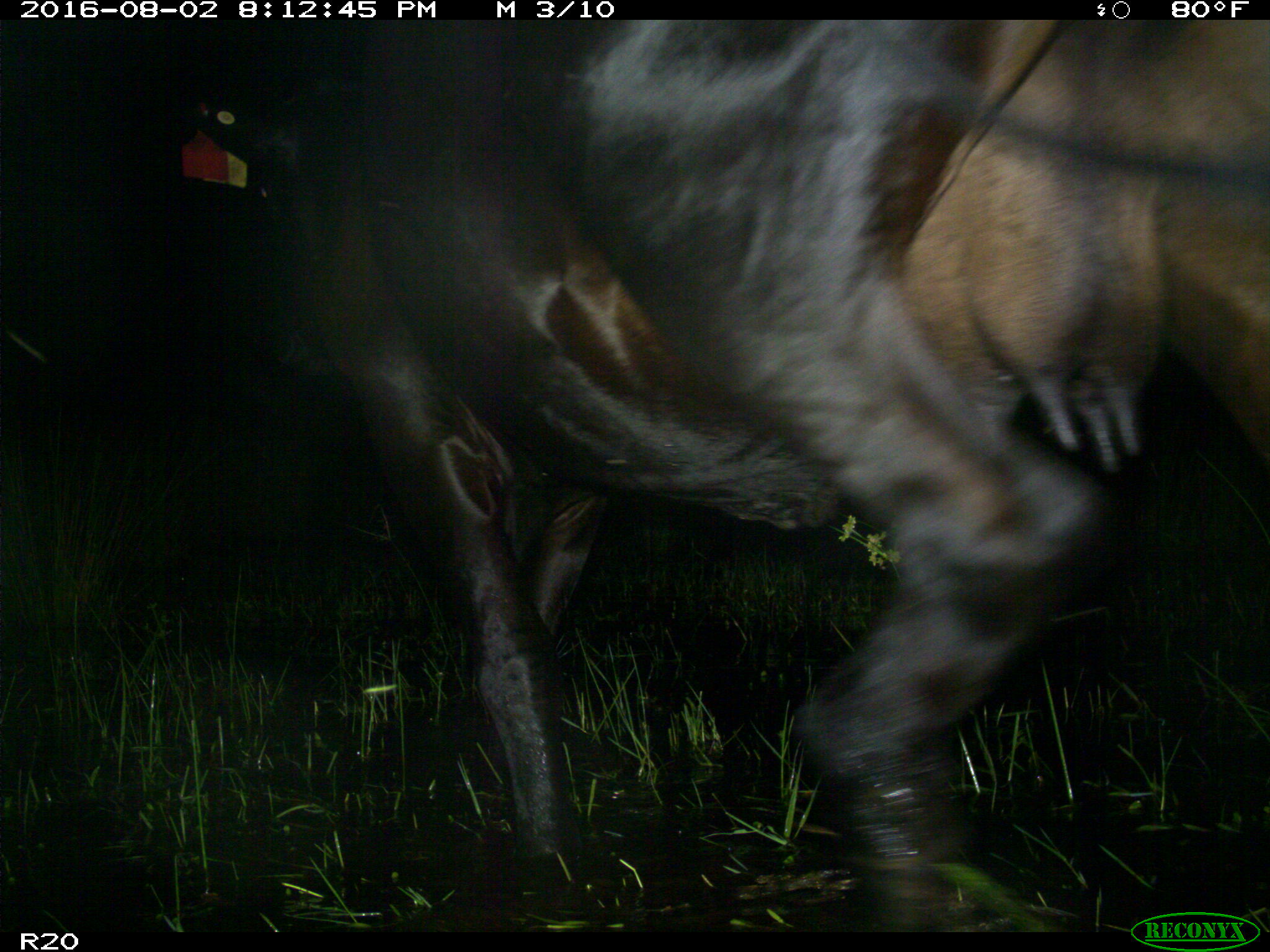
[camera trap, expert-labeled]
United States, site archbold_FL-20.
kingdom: Animalia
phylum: Chordata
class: Mammalia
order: Artiodactyla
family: Bovidae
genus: Bos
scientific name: Bos taurus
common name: domestic cow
Bos taurus (domestic cow).